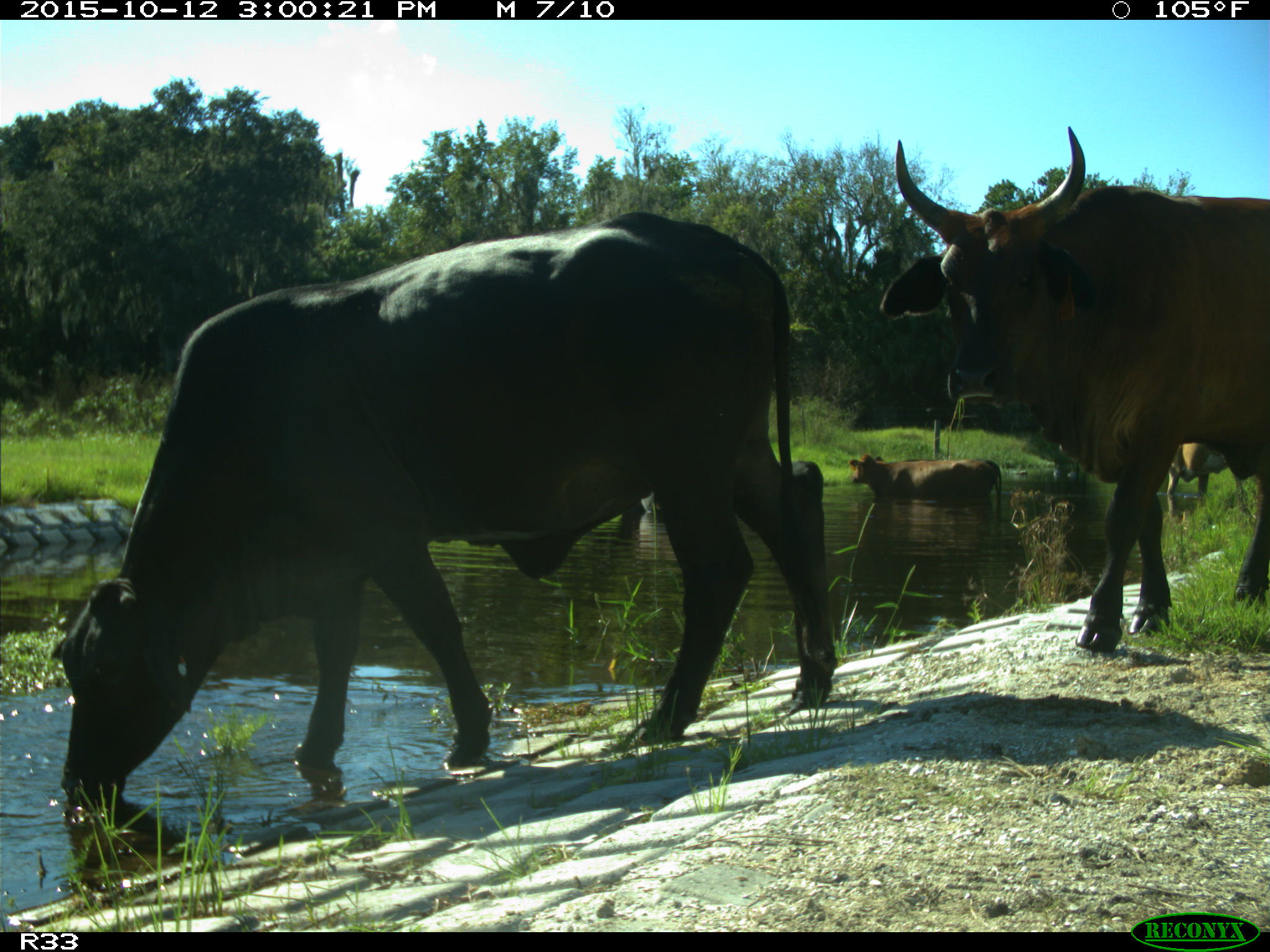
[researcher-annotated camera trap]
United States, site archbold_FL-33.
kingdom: Animalia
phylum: Chordata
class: Mammalia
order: Artiodactyla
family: Bovidae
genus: Bos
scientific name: Bos taurus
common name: domestic cow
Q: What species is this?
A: Bos taurus (domestic cow).